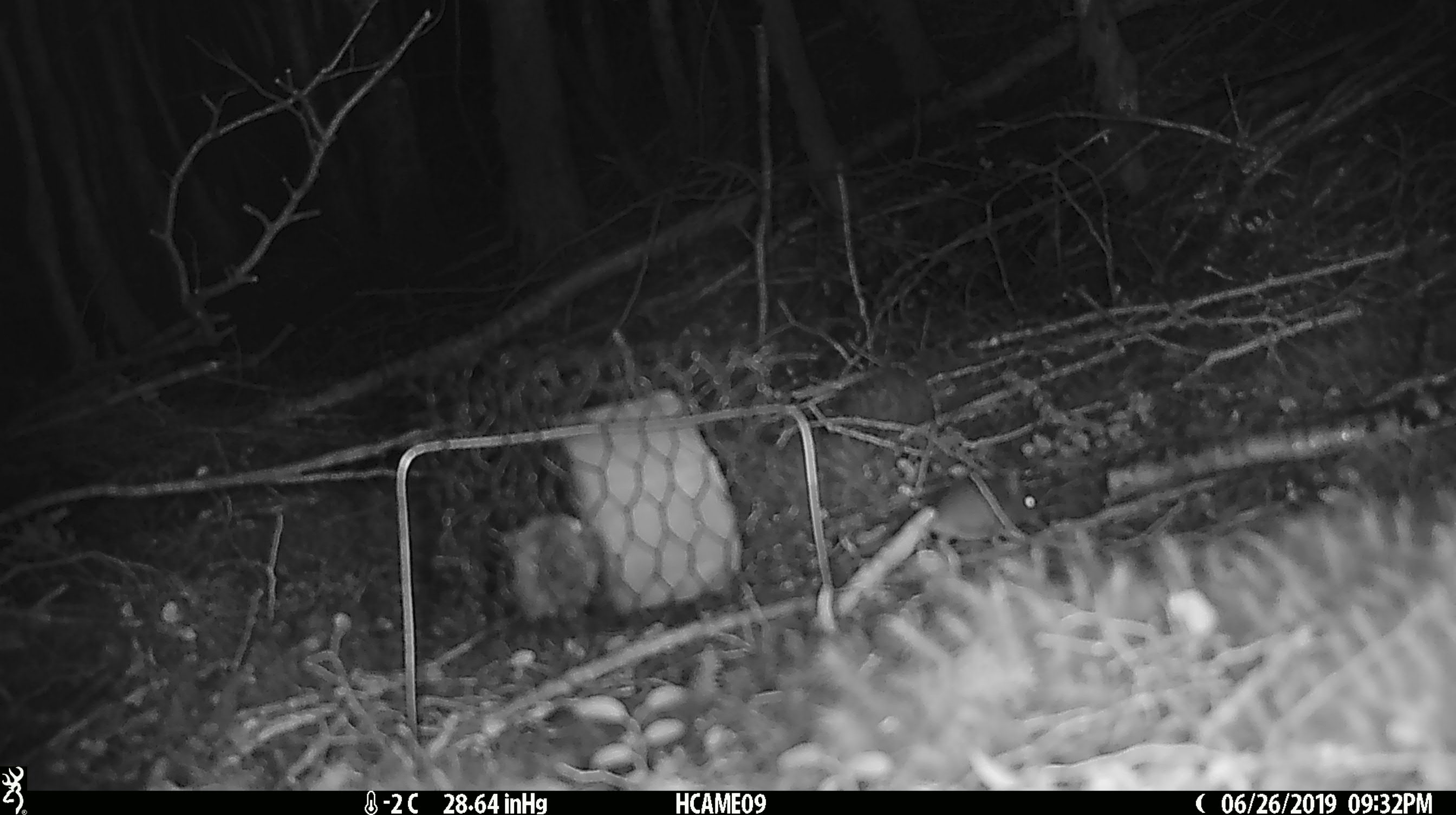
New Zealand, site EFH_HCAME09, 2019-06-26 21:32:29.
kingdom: Animalia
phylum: Chordata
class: Mammalia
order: Rodentia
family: Muridae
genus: Mus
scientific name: Mus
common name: mouse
Mouse (Mus).